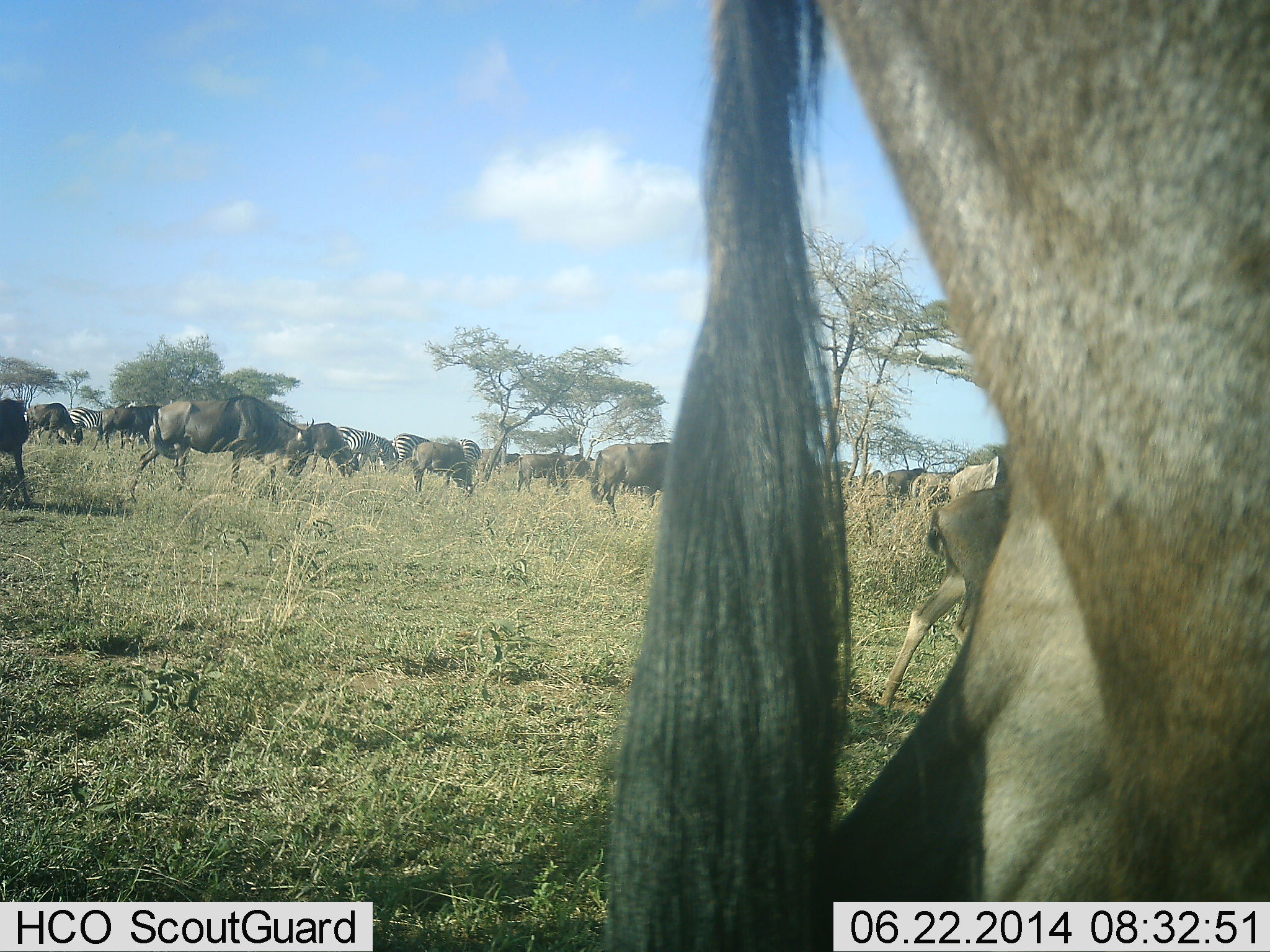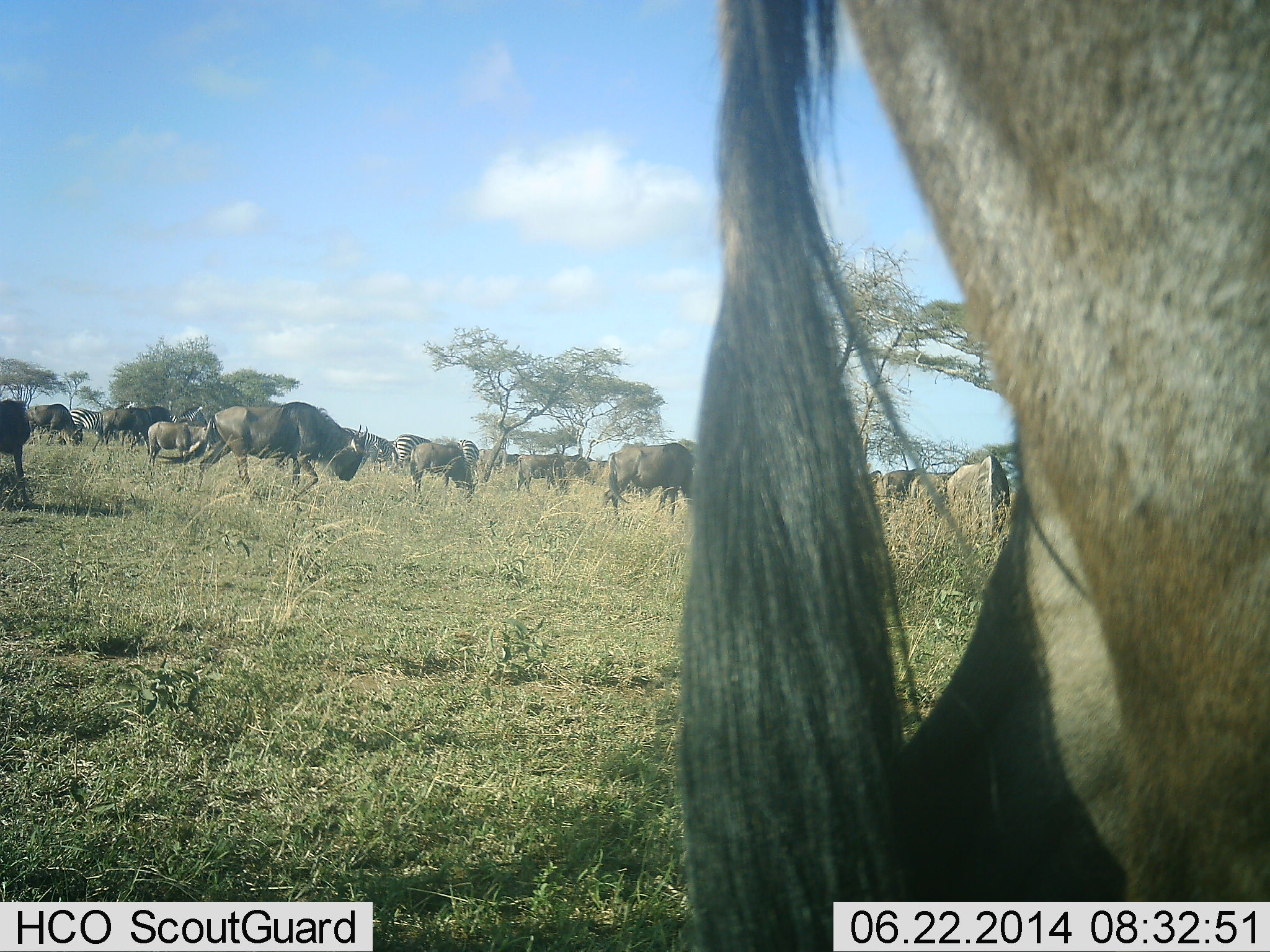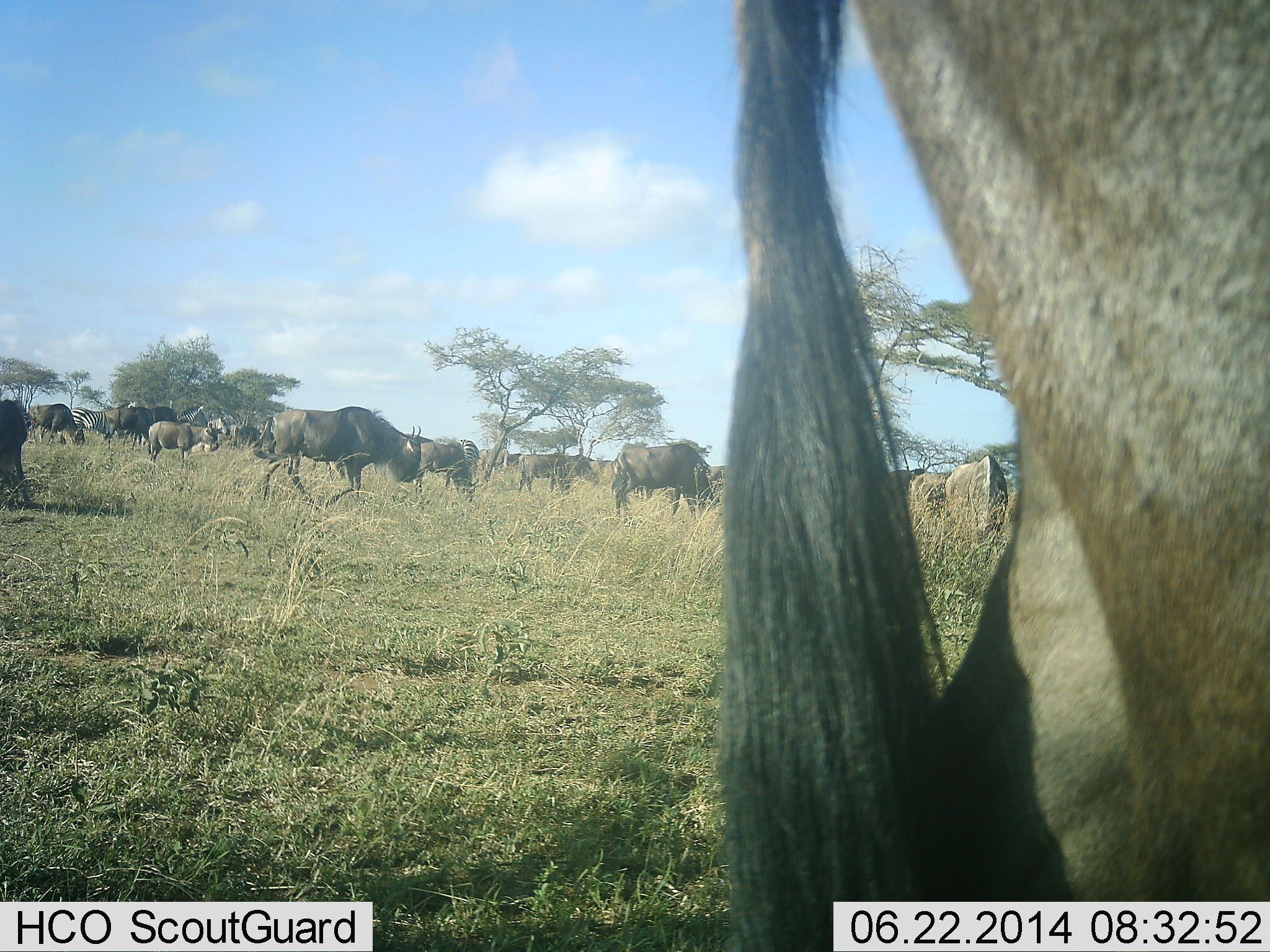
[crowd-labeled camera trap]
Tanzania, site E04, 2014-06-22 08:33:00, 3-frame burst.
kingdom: Animalia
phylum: Chordata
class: Mammalia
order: Artiodactyla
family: Bovidae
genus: Connochaetes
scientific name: Connochaetes taurinus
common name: blue wildebeest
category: wildebeest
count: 11-50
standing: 47%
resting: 6%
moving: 94%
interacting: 6%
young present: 18%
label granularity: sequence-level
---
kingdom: Animalia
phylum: Chordata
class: Mammalia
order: Perissodactyla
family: Equidae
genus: Equus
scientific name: Equus quagga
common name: plains zebra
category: zebra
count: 4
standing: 50%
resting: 0%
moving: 50%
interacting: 0%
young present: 0%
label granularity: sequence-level